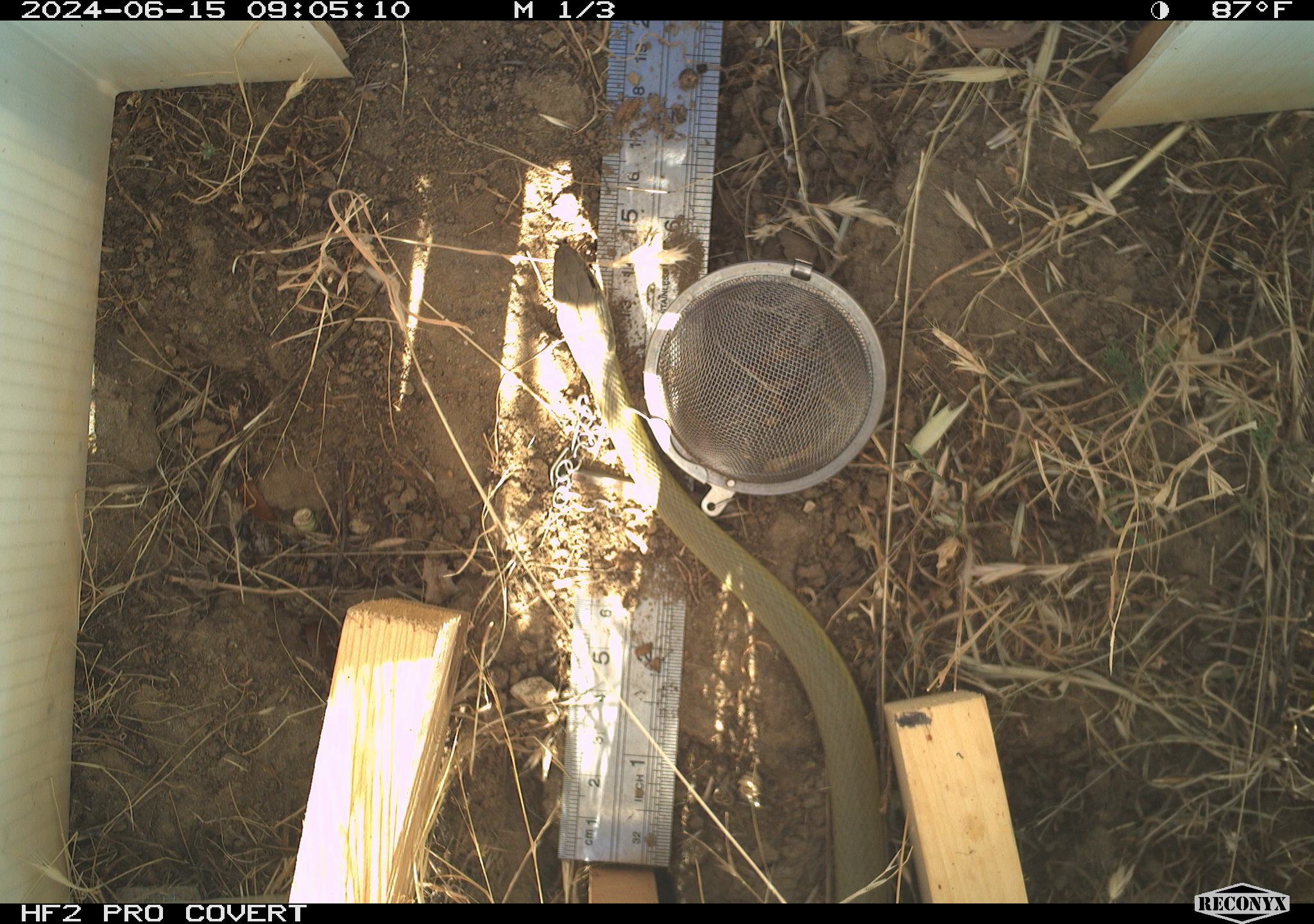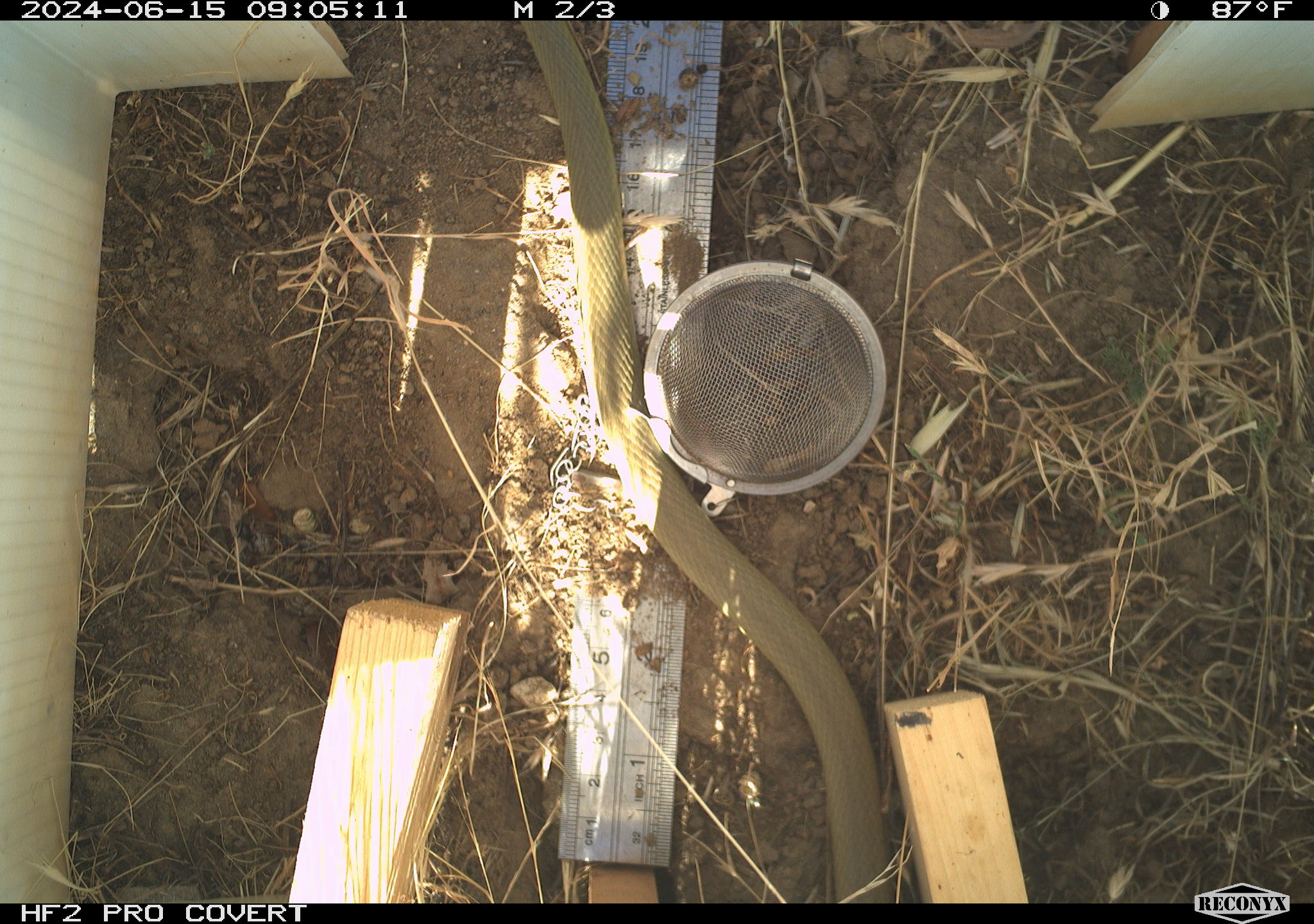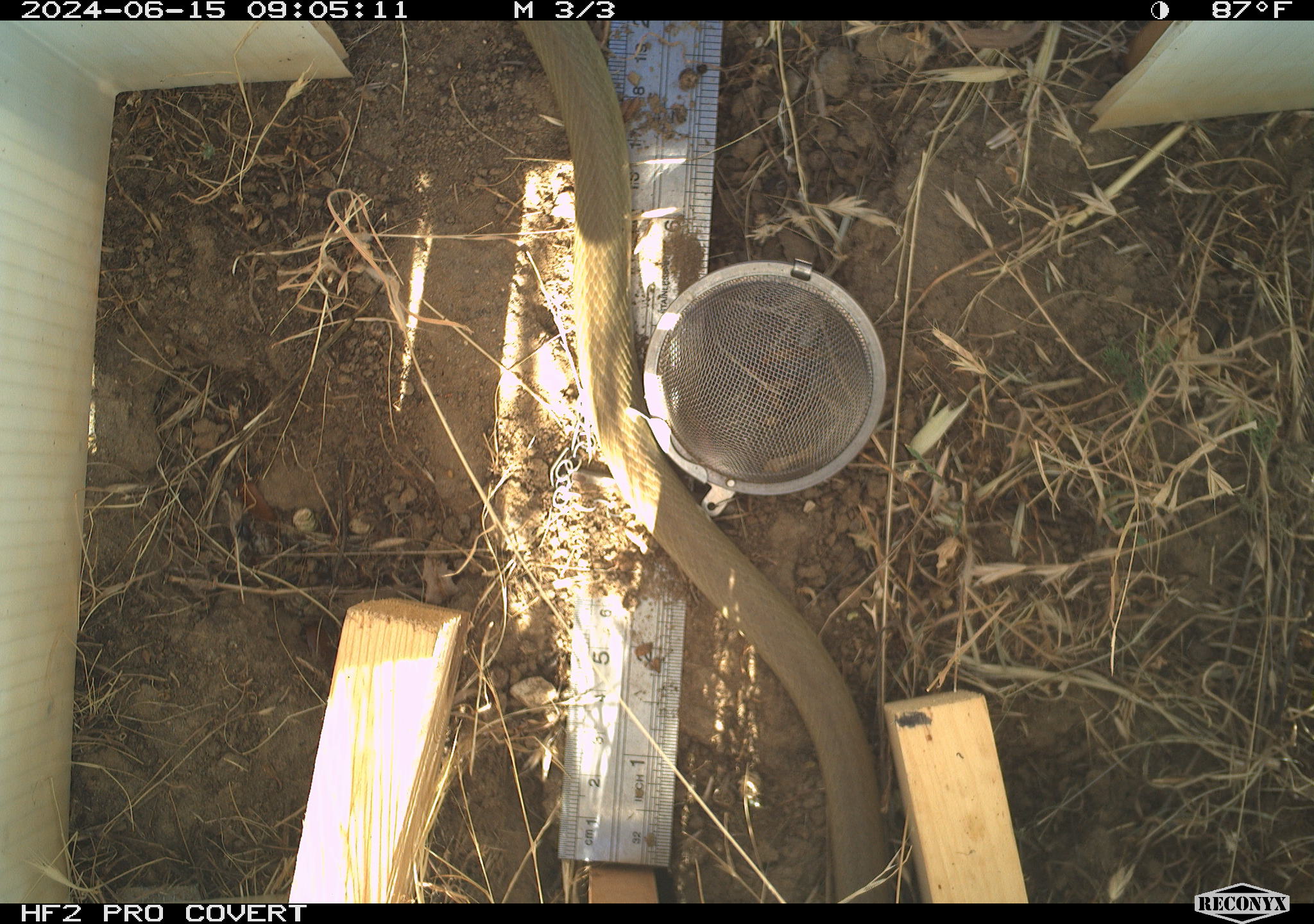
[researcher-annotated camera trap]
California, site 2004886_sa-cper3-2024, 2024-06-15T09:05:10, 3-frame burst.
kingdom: Animalia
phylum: Chordata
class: Reptilia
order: Squamata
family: Colubridae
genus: Coluber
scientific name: Coluber constrictor mormon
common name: western yellow-bellied racer